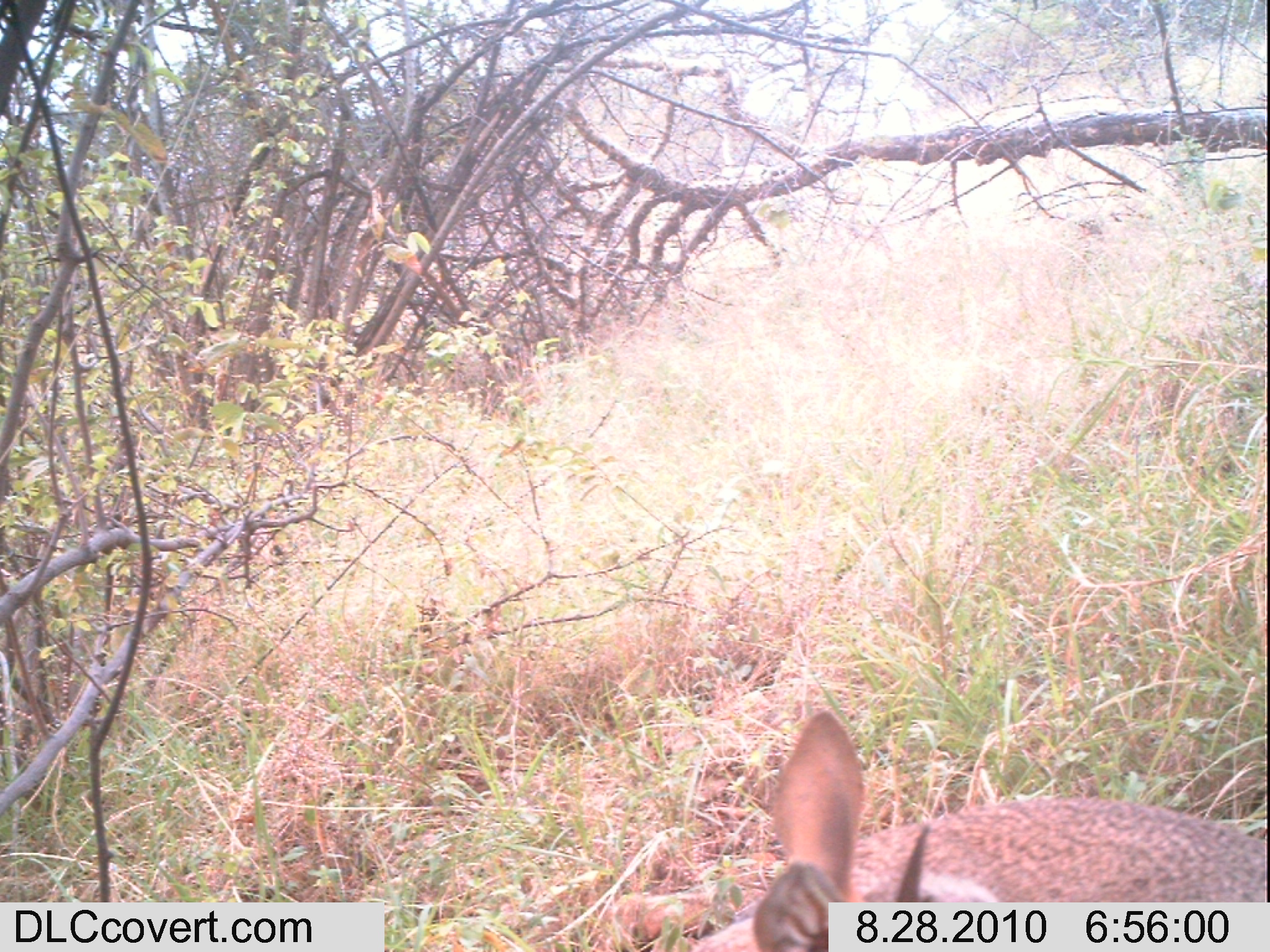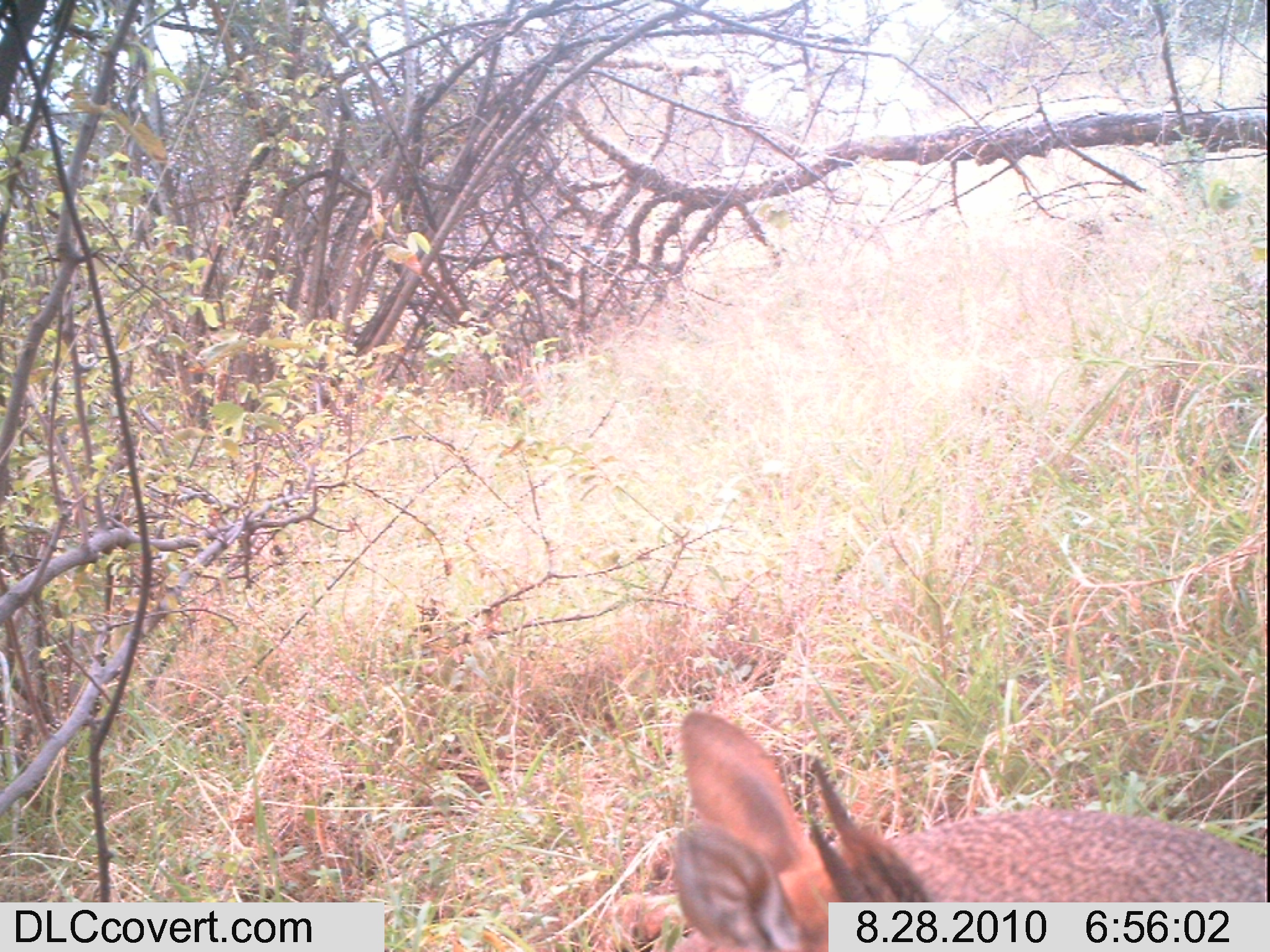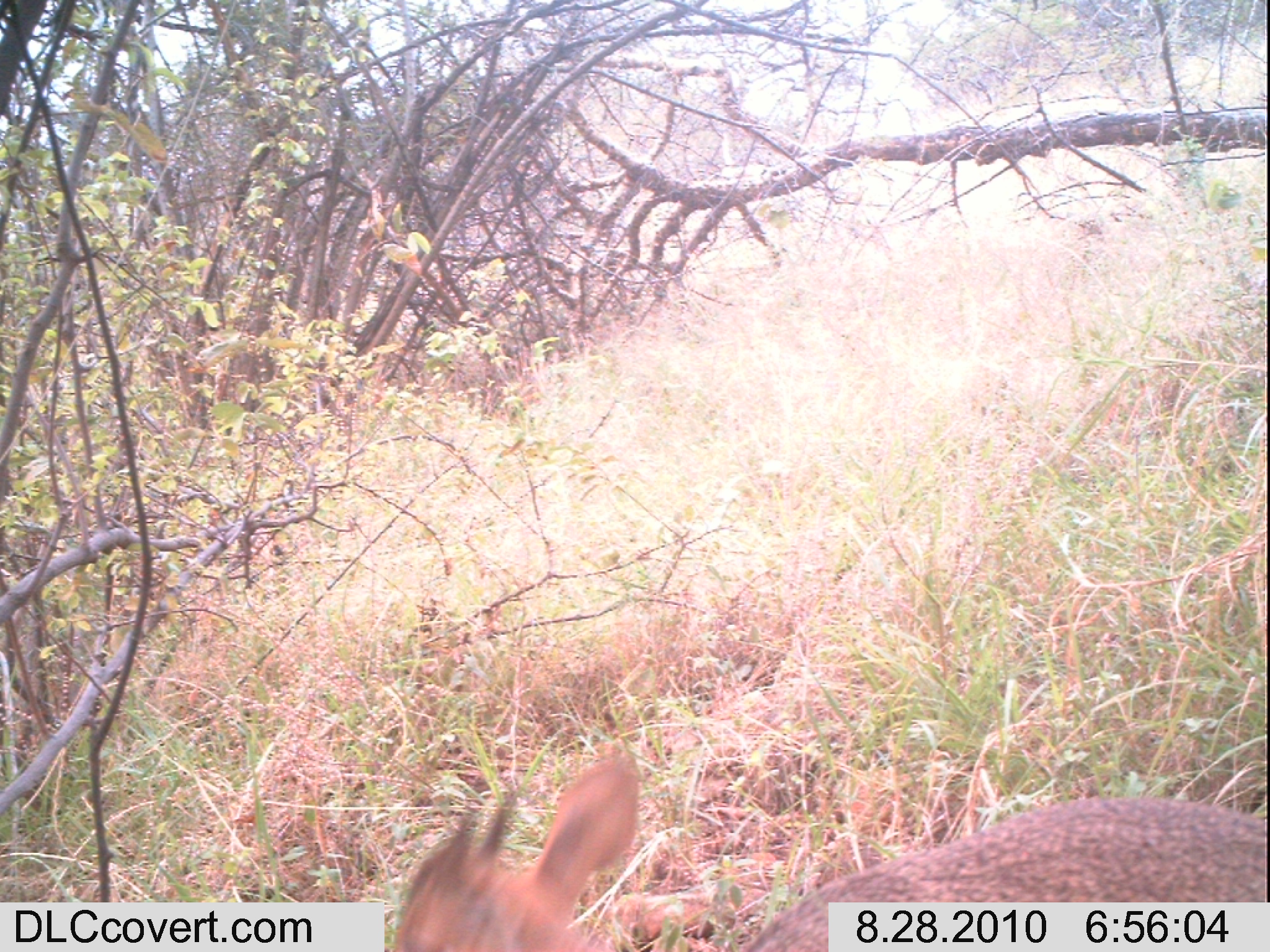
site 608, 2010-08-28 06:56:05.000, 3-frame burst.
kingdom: Animalia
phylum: Chordata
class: Mammalia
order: Artiodactyla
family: Bovidae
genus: Madoqua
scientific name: Madoqua guentheri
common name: günther's dik-dik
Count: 1.